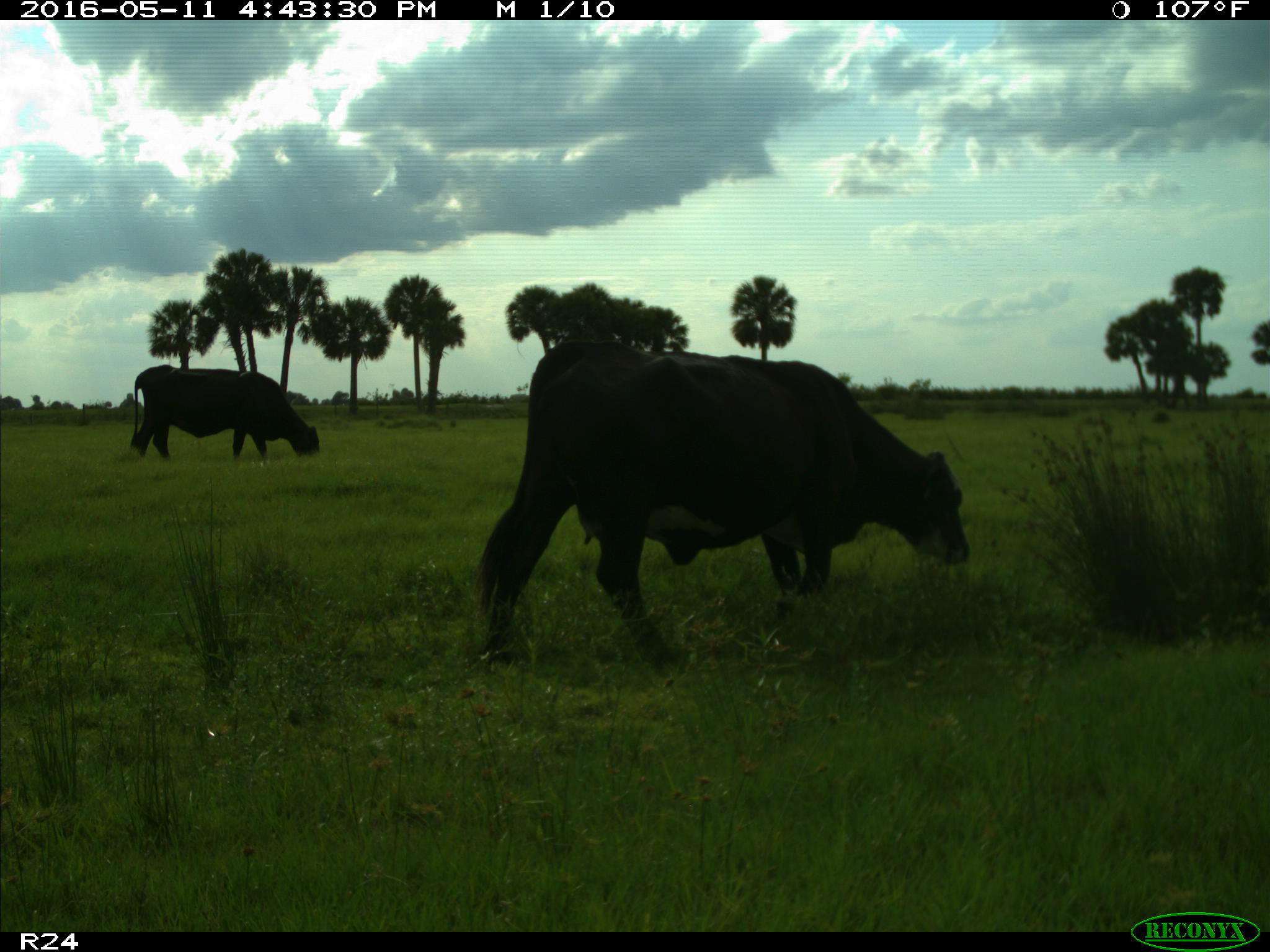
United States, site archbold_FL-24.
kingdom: Animalia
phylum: Chordata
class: Mammalia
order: Artiodactyla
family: Bovidae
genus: Bos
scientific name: Bos taurus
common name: domestic cow